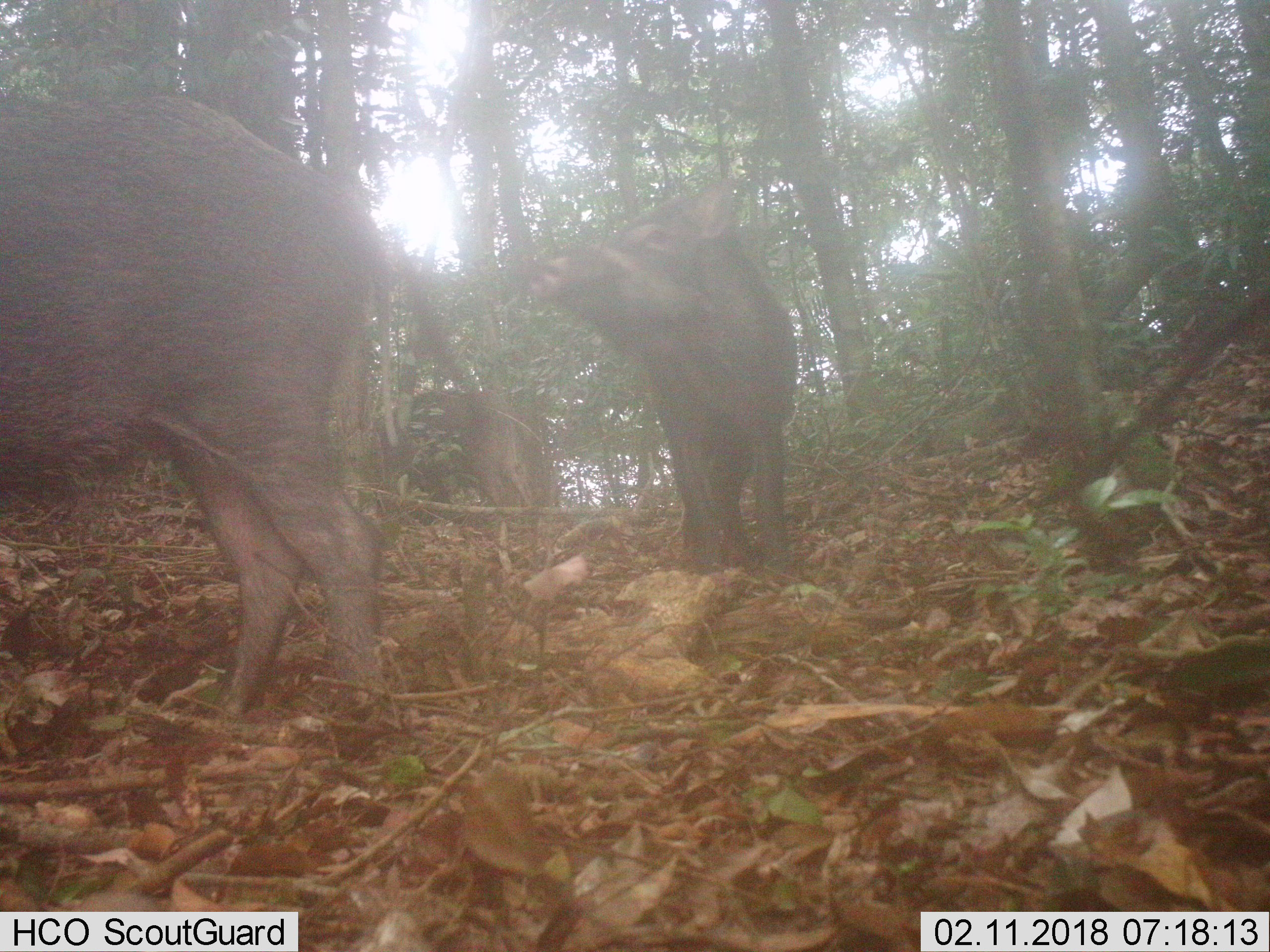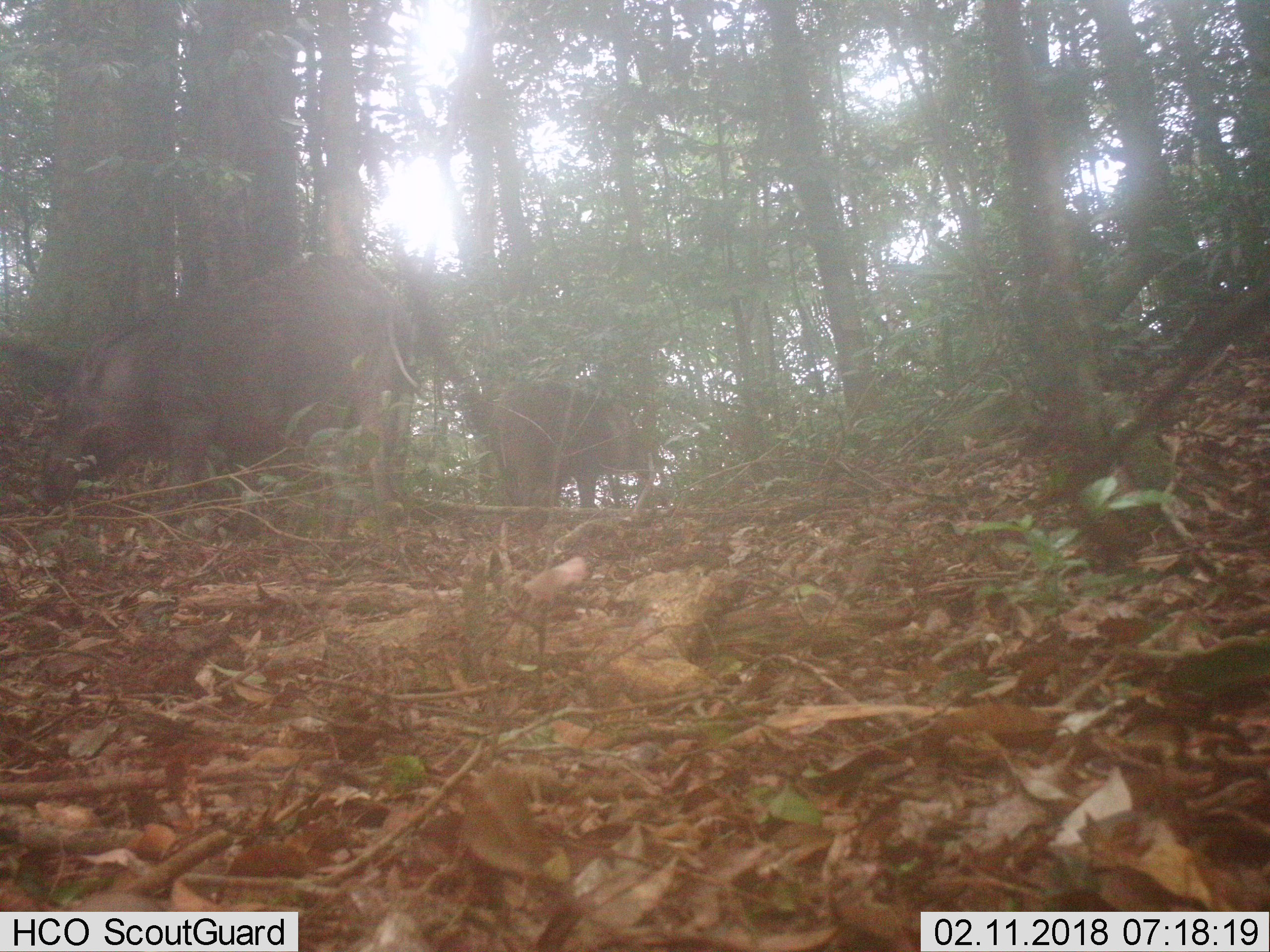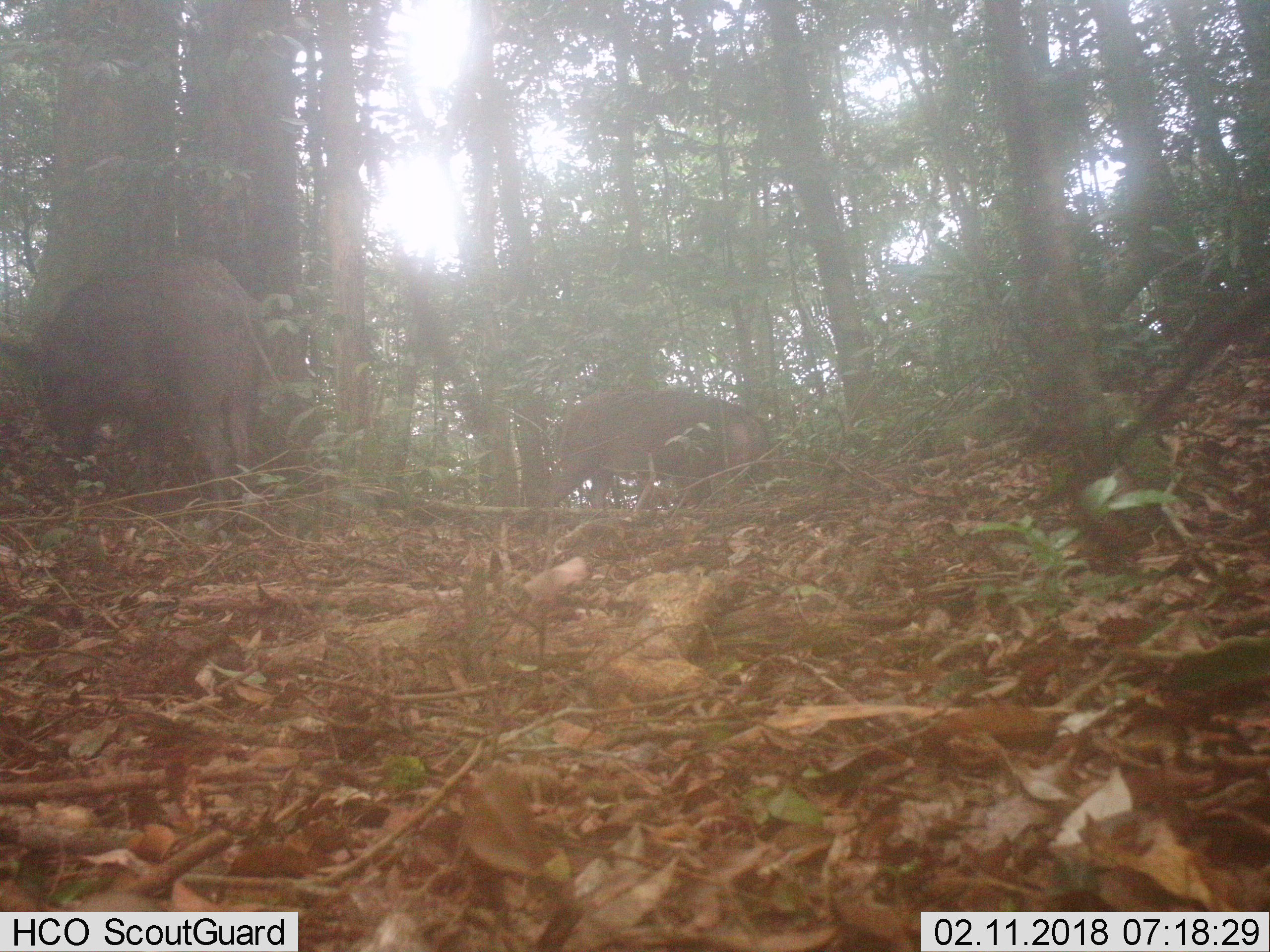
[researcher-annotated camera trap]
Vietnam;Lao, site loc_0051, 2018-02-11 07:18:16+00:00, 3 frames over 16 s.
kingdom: Animalia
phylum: Chordata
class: Mammalia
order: Artiodactyla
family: Suidae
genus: Sus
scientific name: Sus scrofa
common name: eurasian wild pig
Eurasian wild pig (Sus scrofa). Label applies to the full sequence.